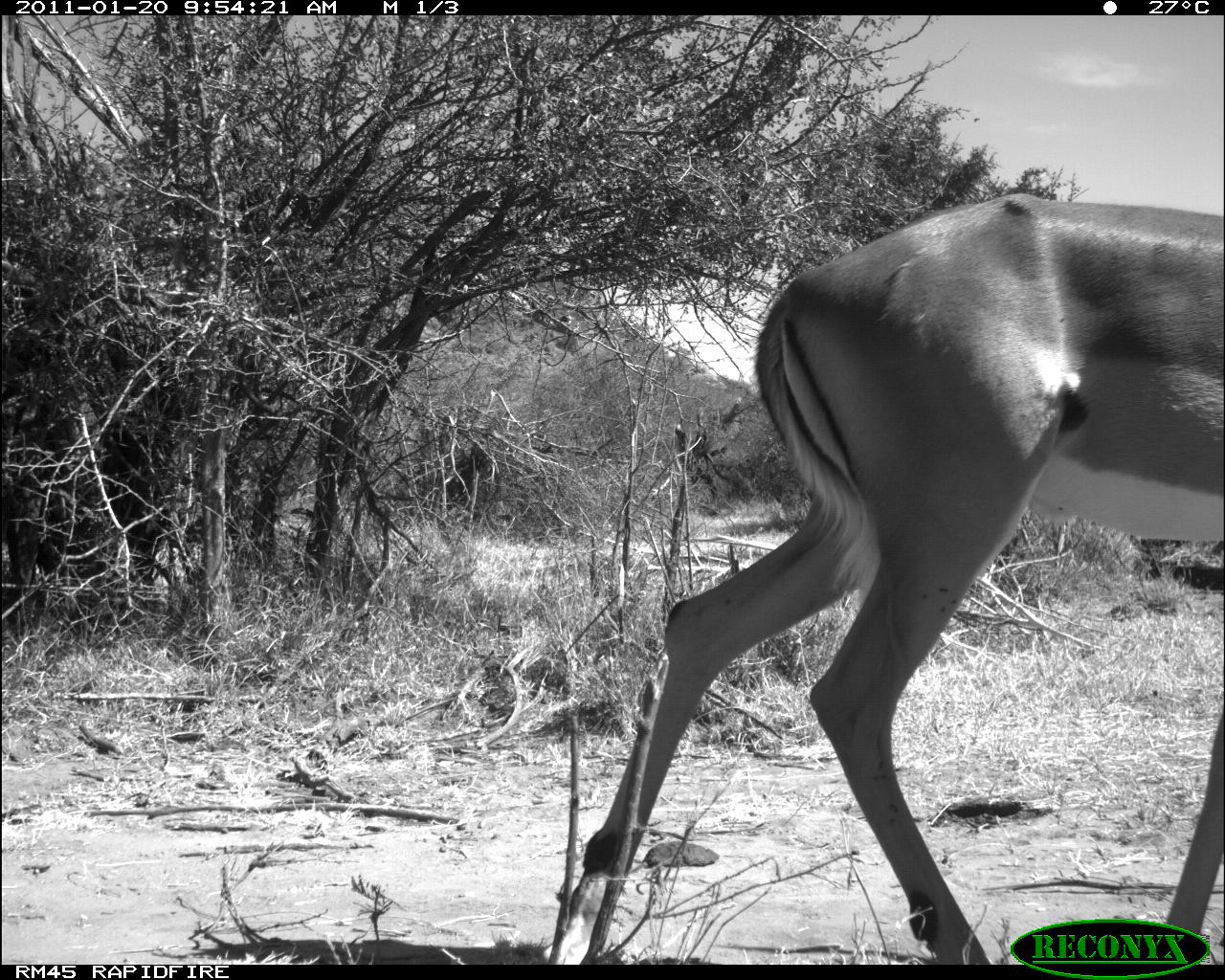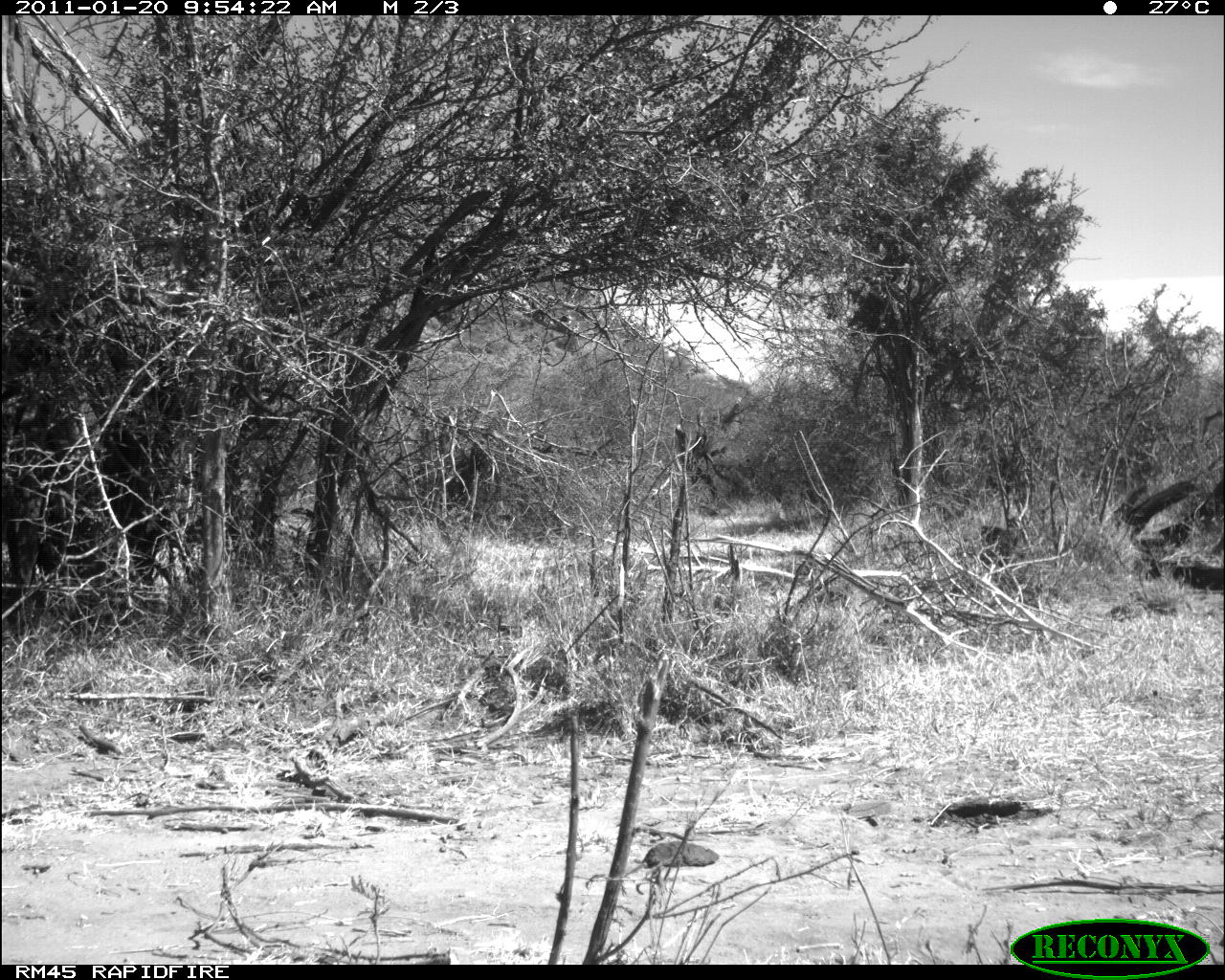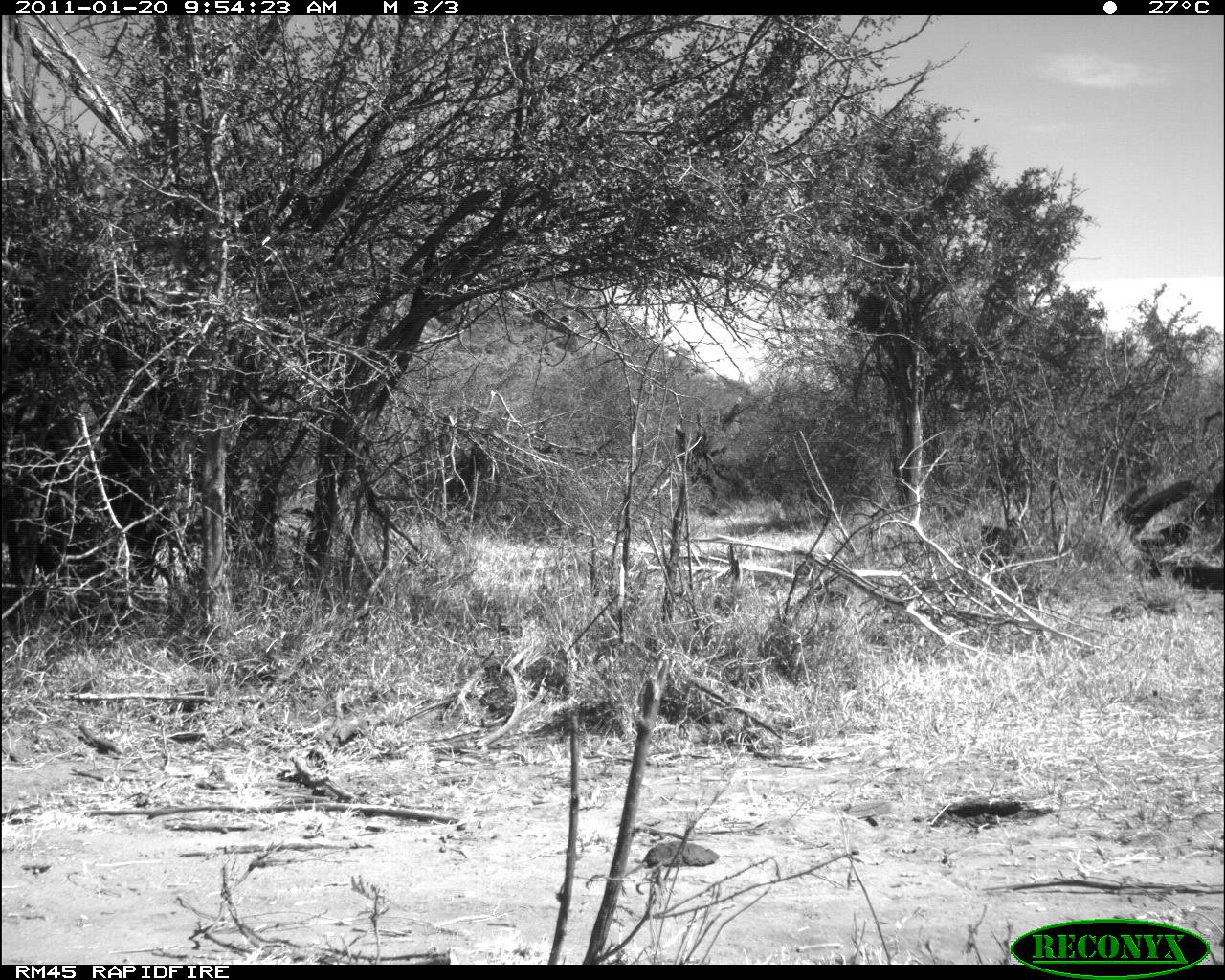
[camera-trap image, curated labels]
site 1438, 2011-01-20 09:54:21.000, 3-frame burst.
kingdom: Animalia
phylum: Chordata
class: Mammalia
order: Artiodactyla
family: Bovidae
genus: Aepyceros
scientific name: Aepyceros melampus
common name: impala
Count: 1.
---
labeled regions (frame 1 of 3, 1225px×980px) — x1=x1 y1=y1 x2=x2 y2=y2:
aepyceros melampus: x1=543 y1=187 x2=1225 y2=962